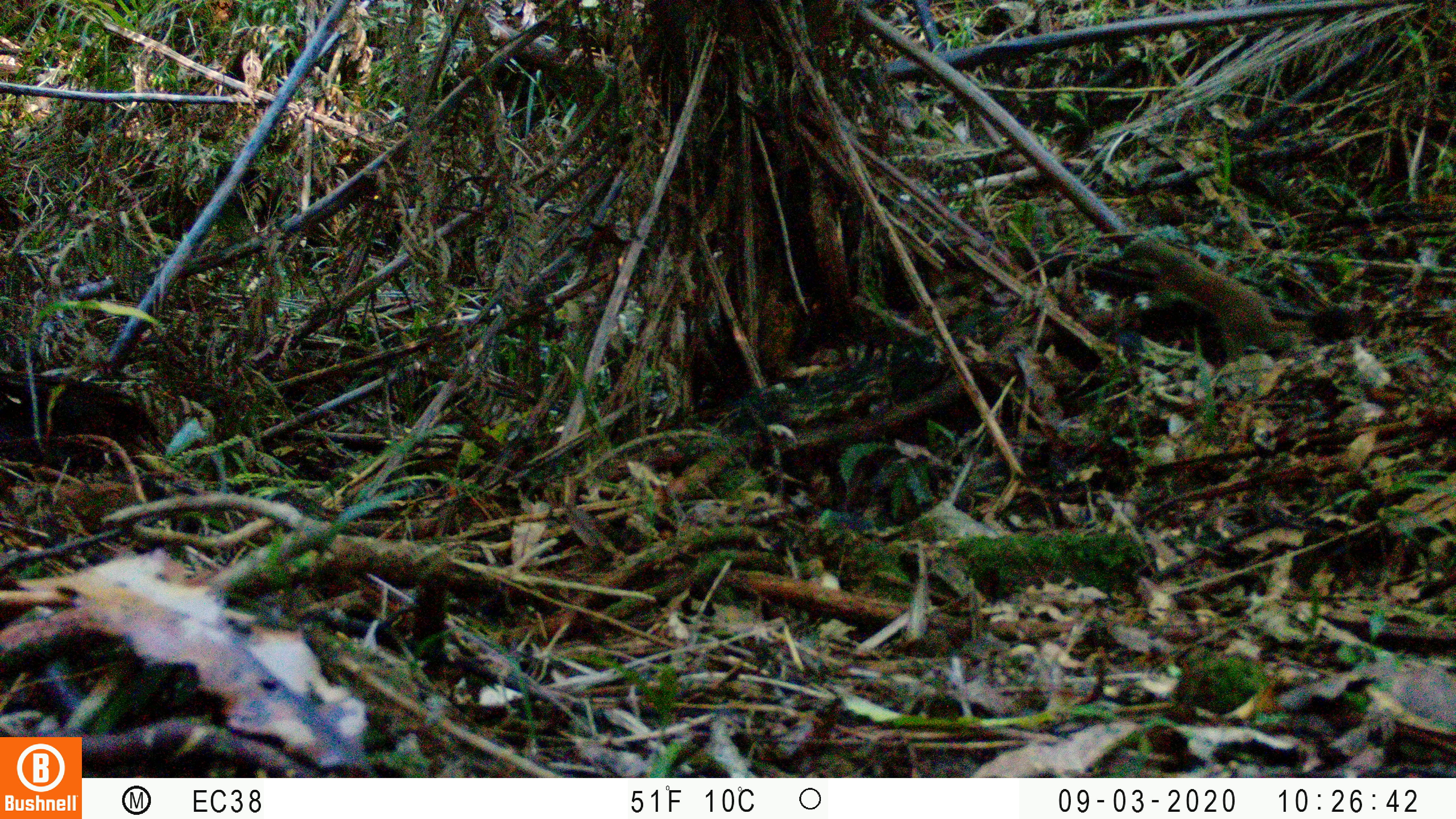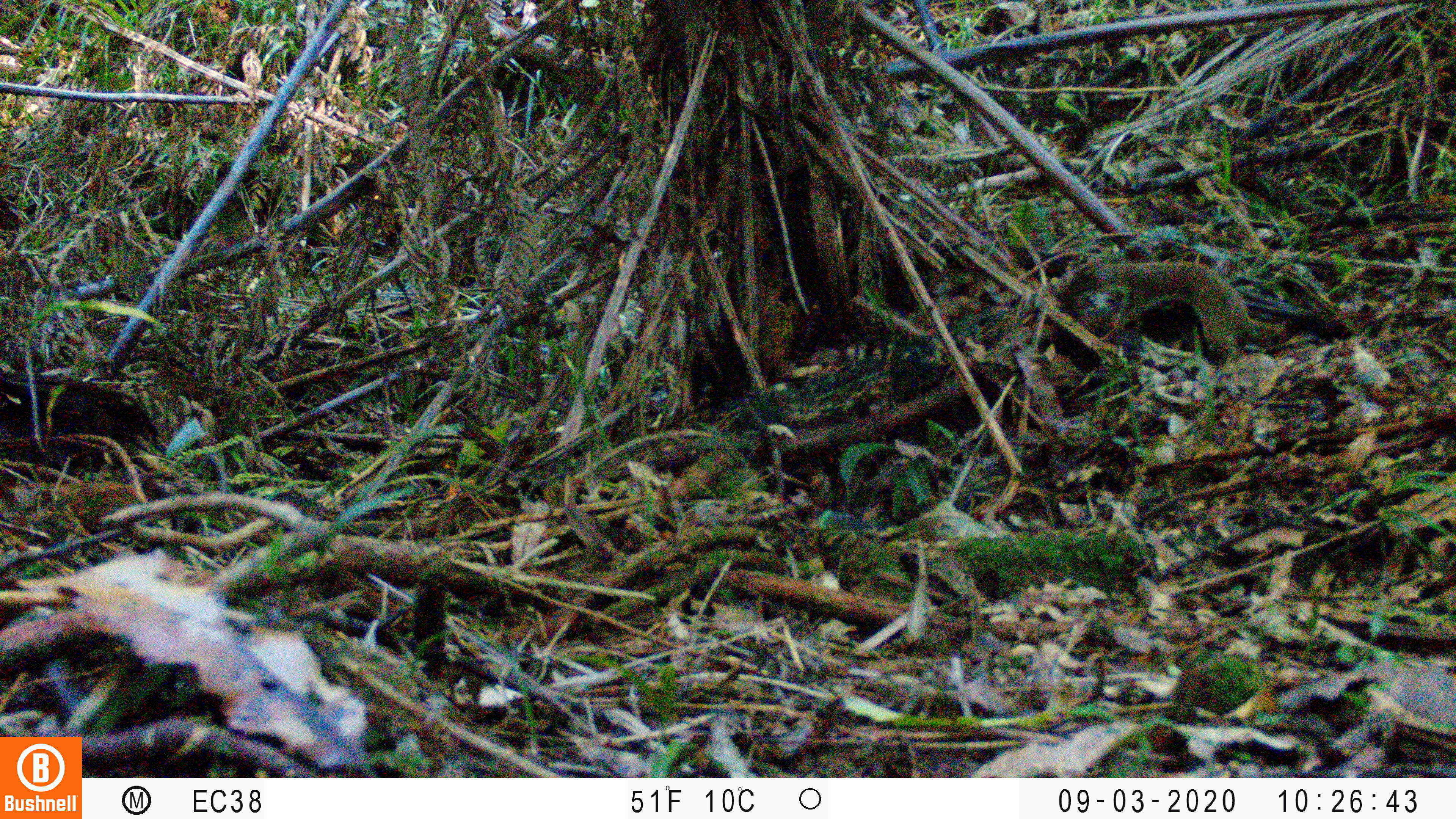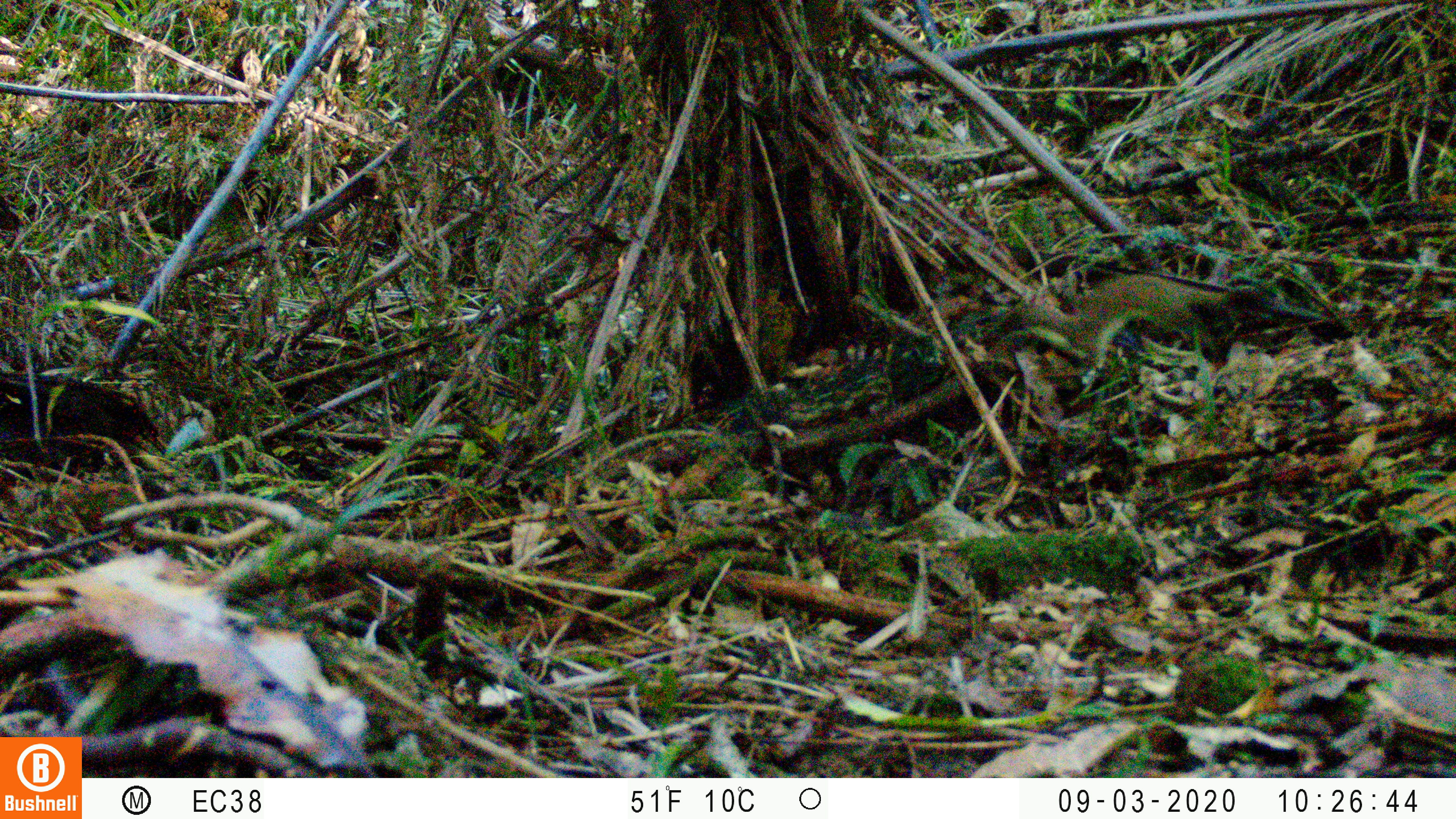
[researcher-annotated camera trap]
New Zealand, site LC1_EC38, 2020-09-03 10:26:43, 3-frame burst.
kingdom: Animalia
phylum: Chordata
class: Mammalia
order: Carnivora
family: Mustelidae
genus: Mustela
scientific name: Mustela erminea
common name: stoat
Stoat (Mustela erminea).